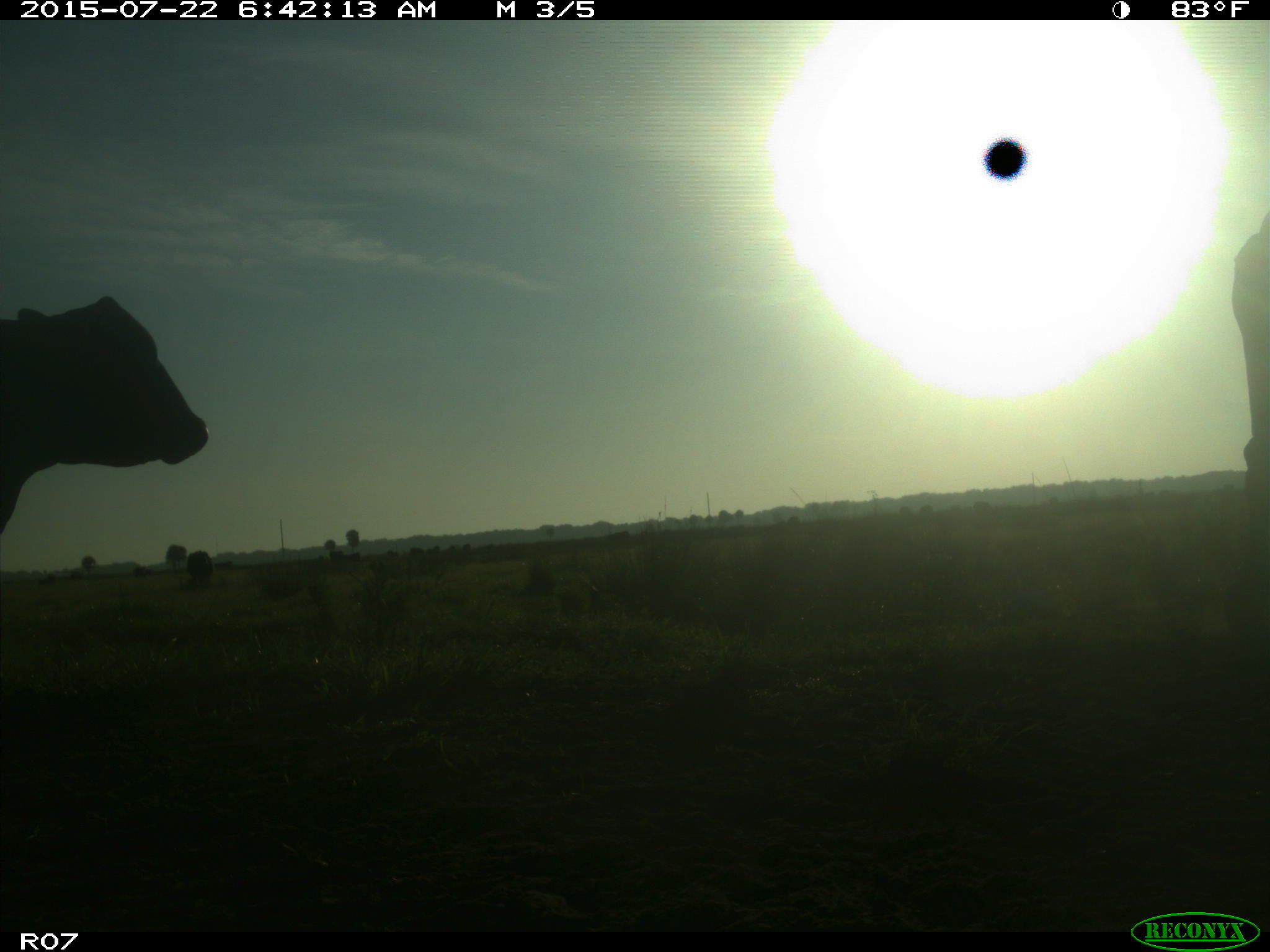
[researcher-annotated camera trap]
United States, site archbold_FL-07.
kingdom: Animalia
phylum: Chordata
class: Mammalia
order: Artiodactyla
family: Bovidae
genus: Bos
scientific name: Bos taurus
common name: domestic cow